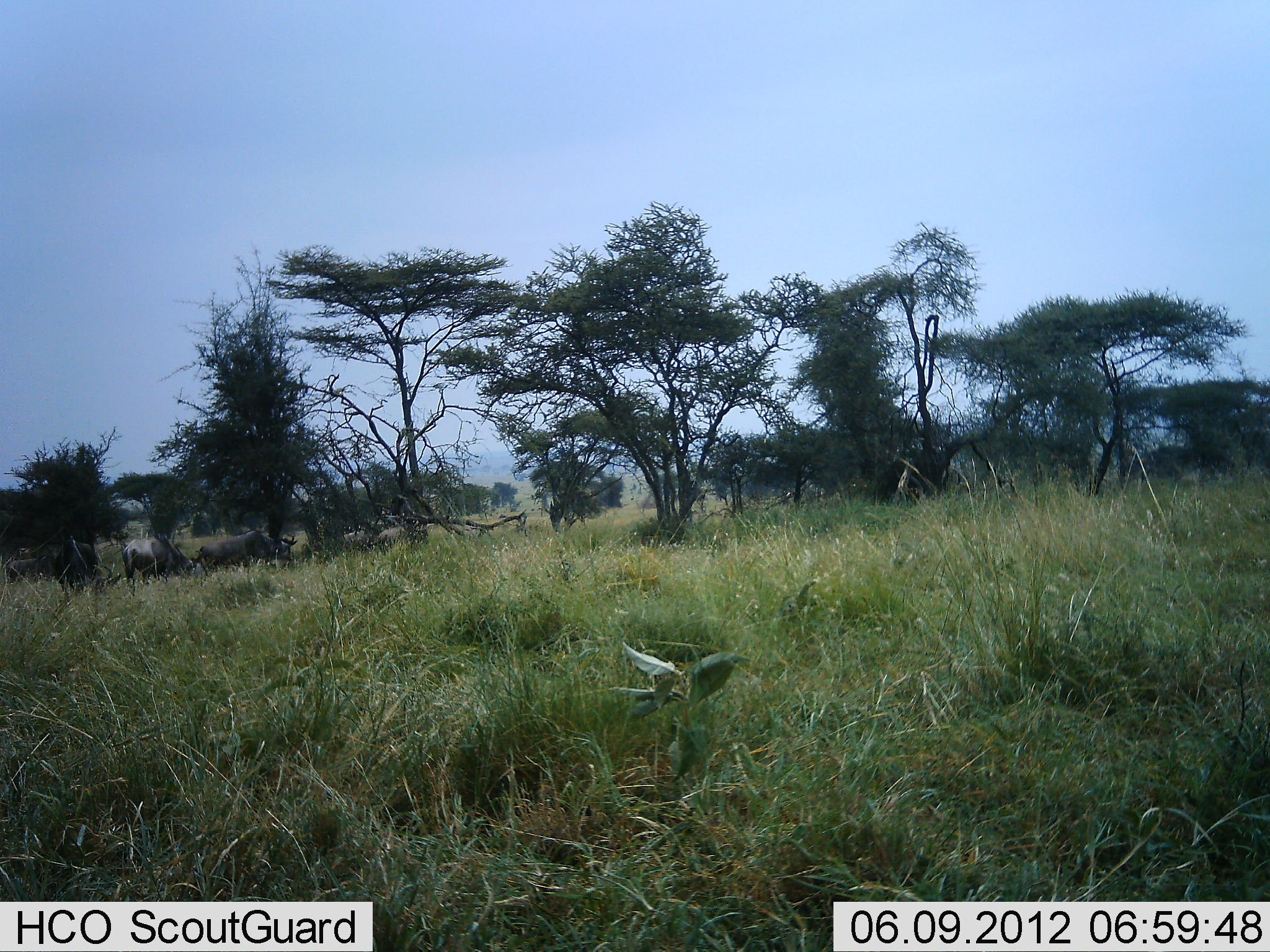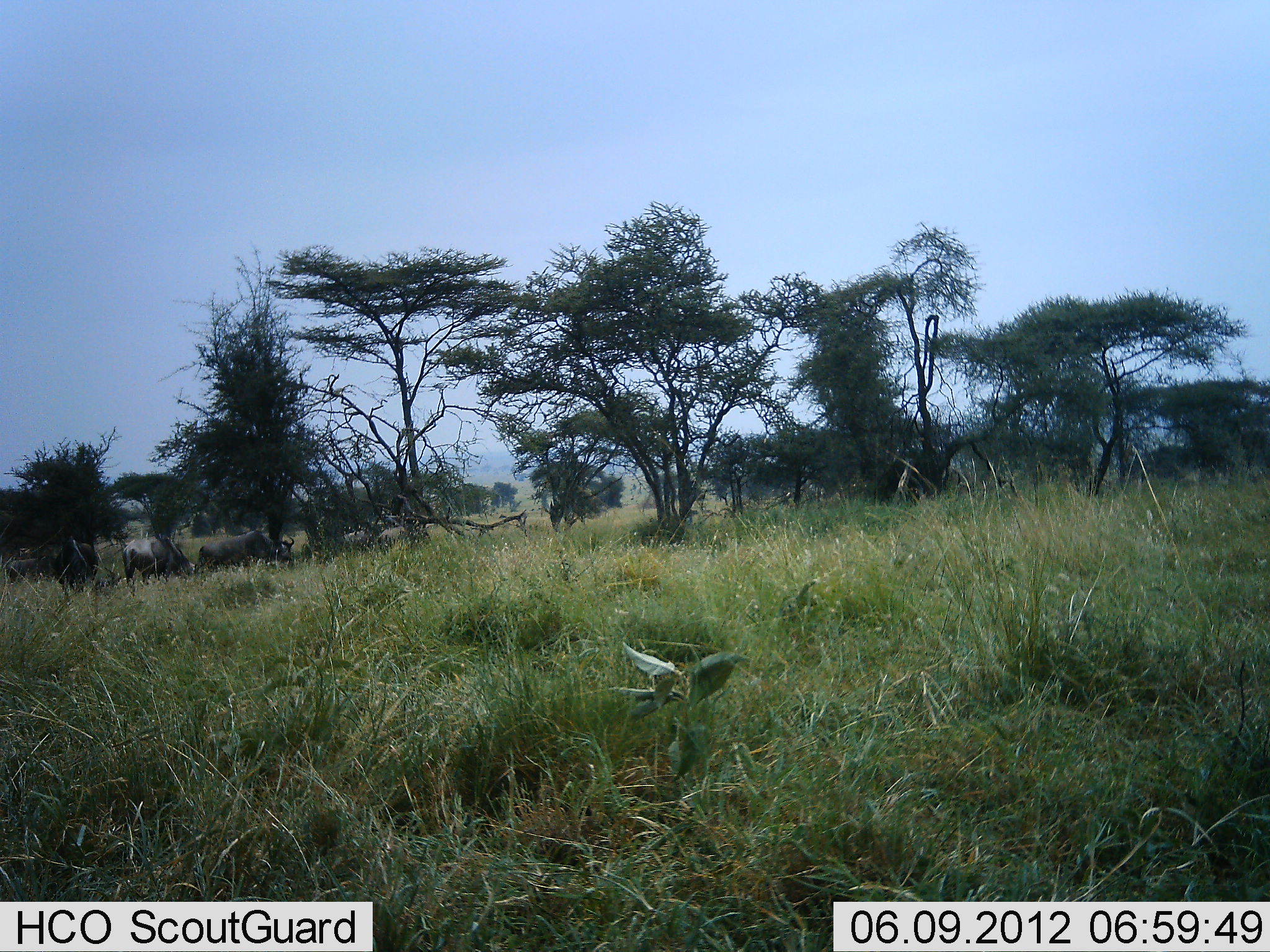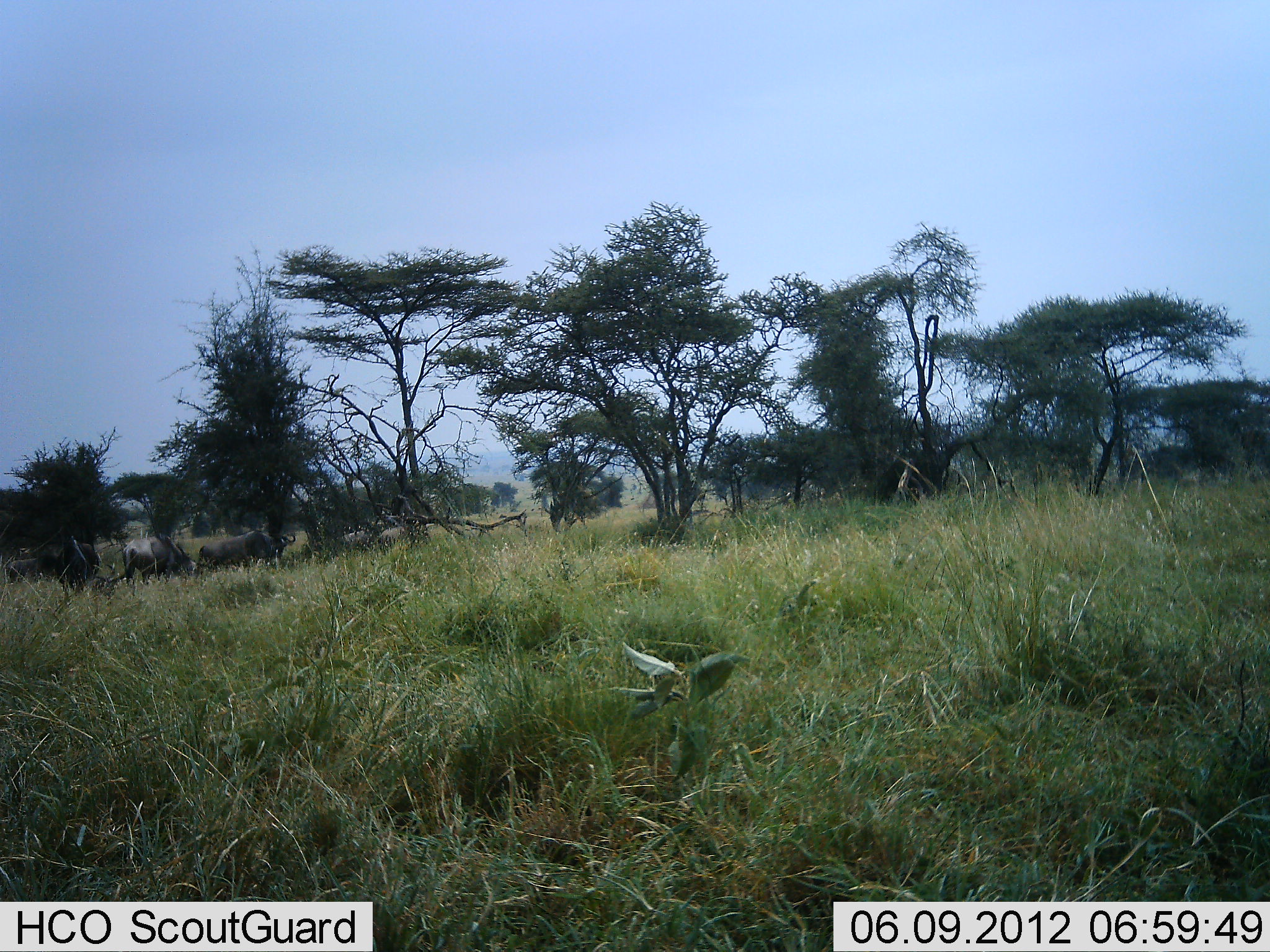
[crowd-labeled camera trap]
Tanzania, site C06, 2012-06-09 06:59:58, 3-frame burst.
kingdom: Animalia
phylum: Chordata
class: Mammalia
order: Artiodactyla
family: Bovidae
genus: Connochaetes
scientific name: Connochaetes taurinus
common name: blue wildebeest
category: wildebeest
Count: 4.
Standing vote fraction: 50%.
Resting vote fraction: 0%.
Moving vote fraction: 10%.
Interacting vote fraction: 0%.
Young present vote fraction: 0%.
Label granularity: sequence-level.